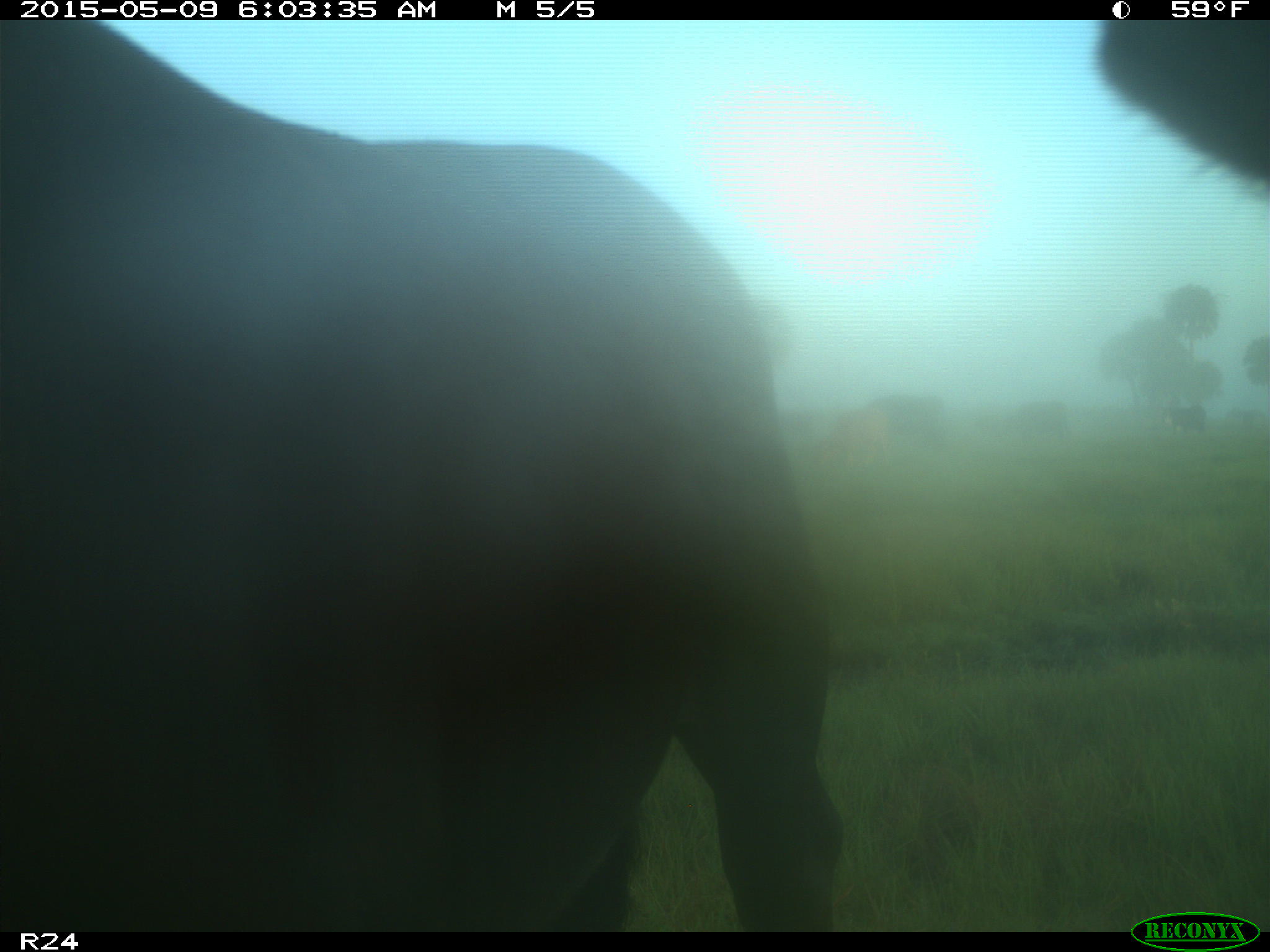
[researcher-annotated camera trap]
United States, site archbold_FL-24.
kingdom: Animalia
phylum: Chordata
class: Mammalia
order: Artiodactyla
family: Bovidae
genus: Bos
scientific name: Bos taurus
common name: domestic cow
Bos taurus (domestic cow).